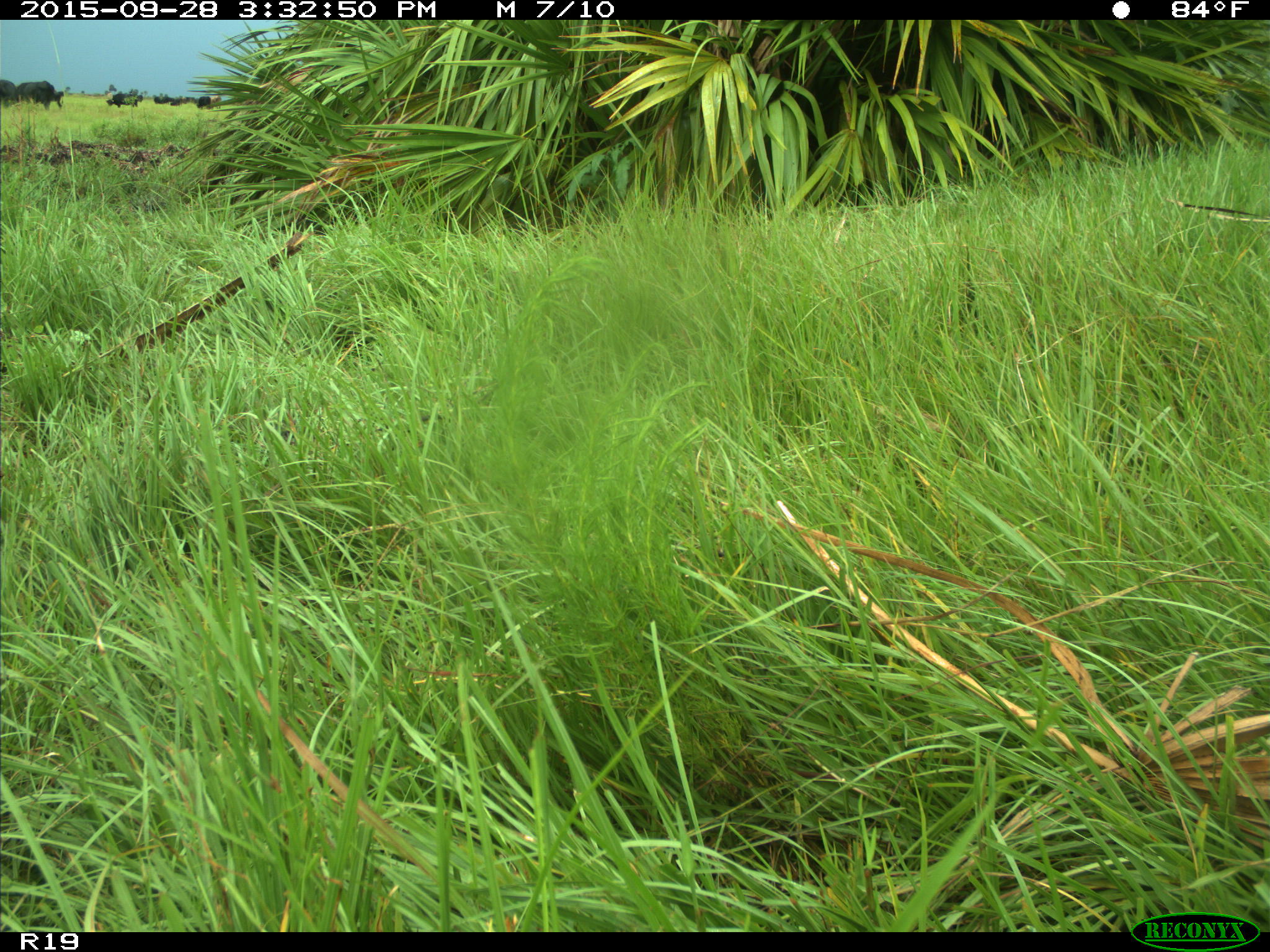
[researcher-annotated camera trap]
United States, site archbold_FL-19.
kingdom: Animalia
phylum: Chordata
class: Mammalia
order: Artiodactyla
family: Bovidae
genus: Bos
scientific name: Bos taurus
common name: domestic cow